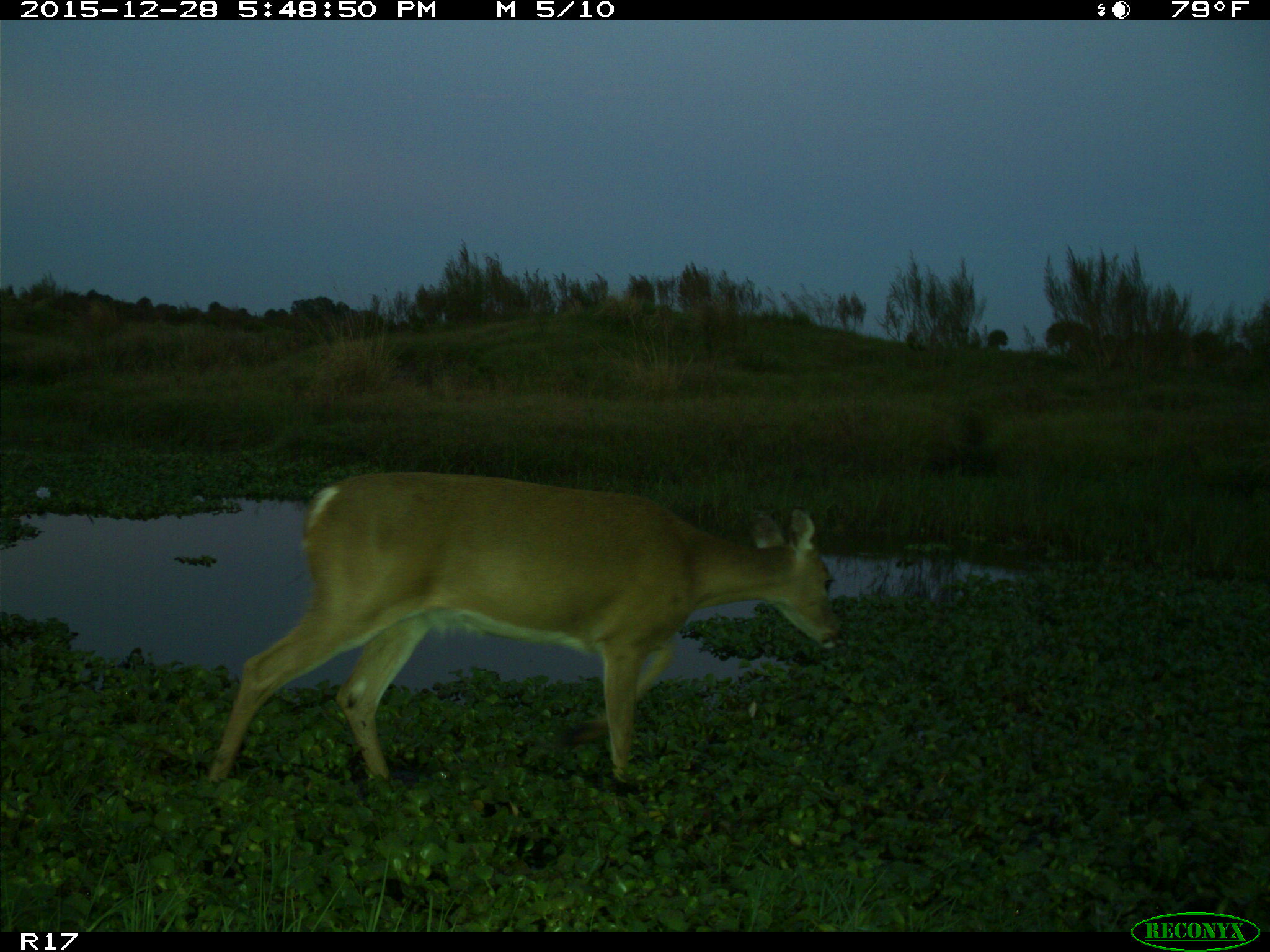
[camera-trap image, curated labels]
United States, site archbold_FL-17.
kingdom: Animalia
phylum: Chordata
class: Mammalia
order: Artiodactyla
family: Cervidae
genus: Odocoileus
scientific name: Odocoileus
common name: deer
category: unidentified deer